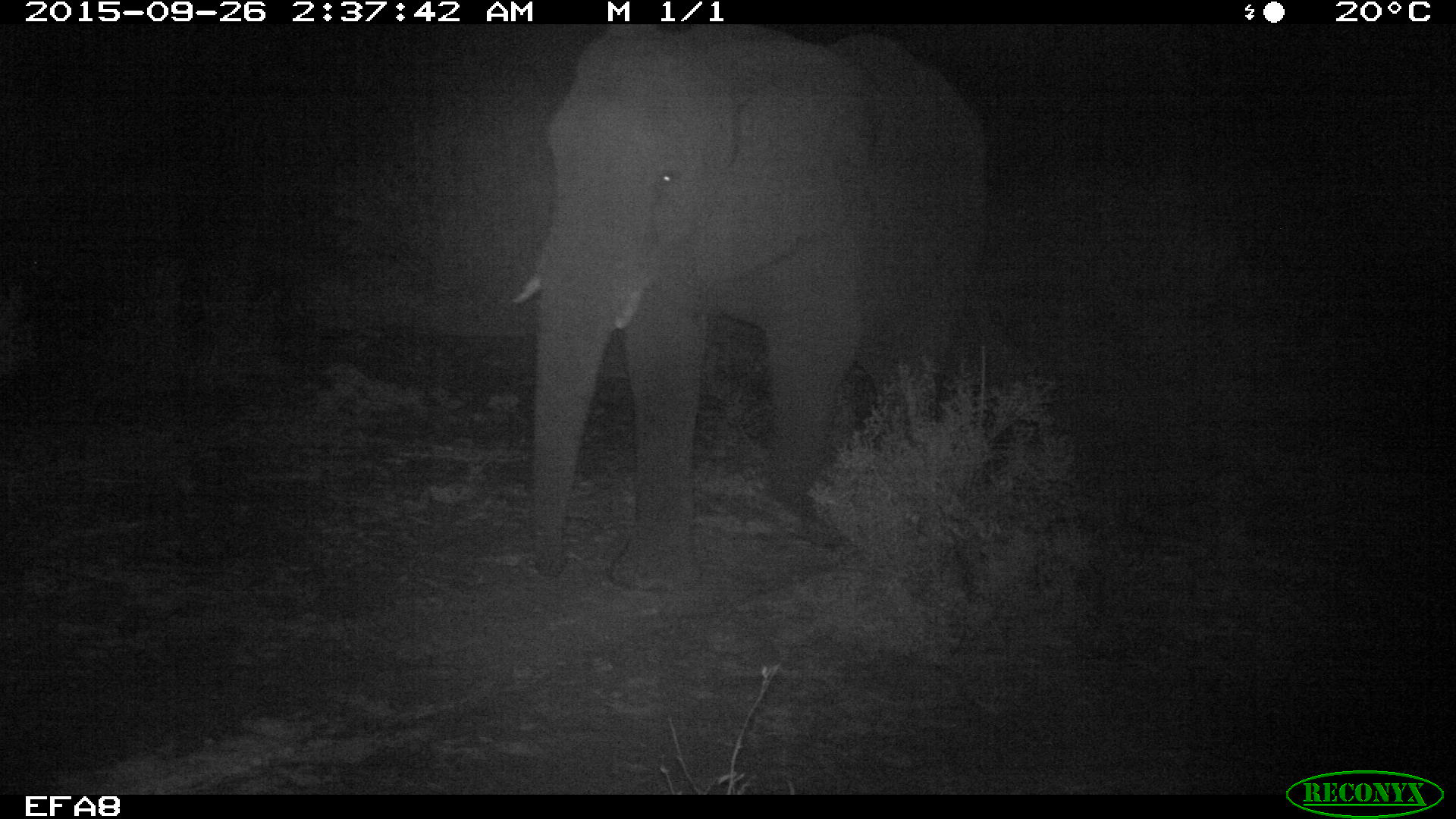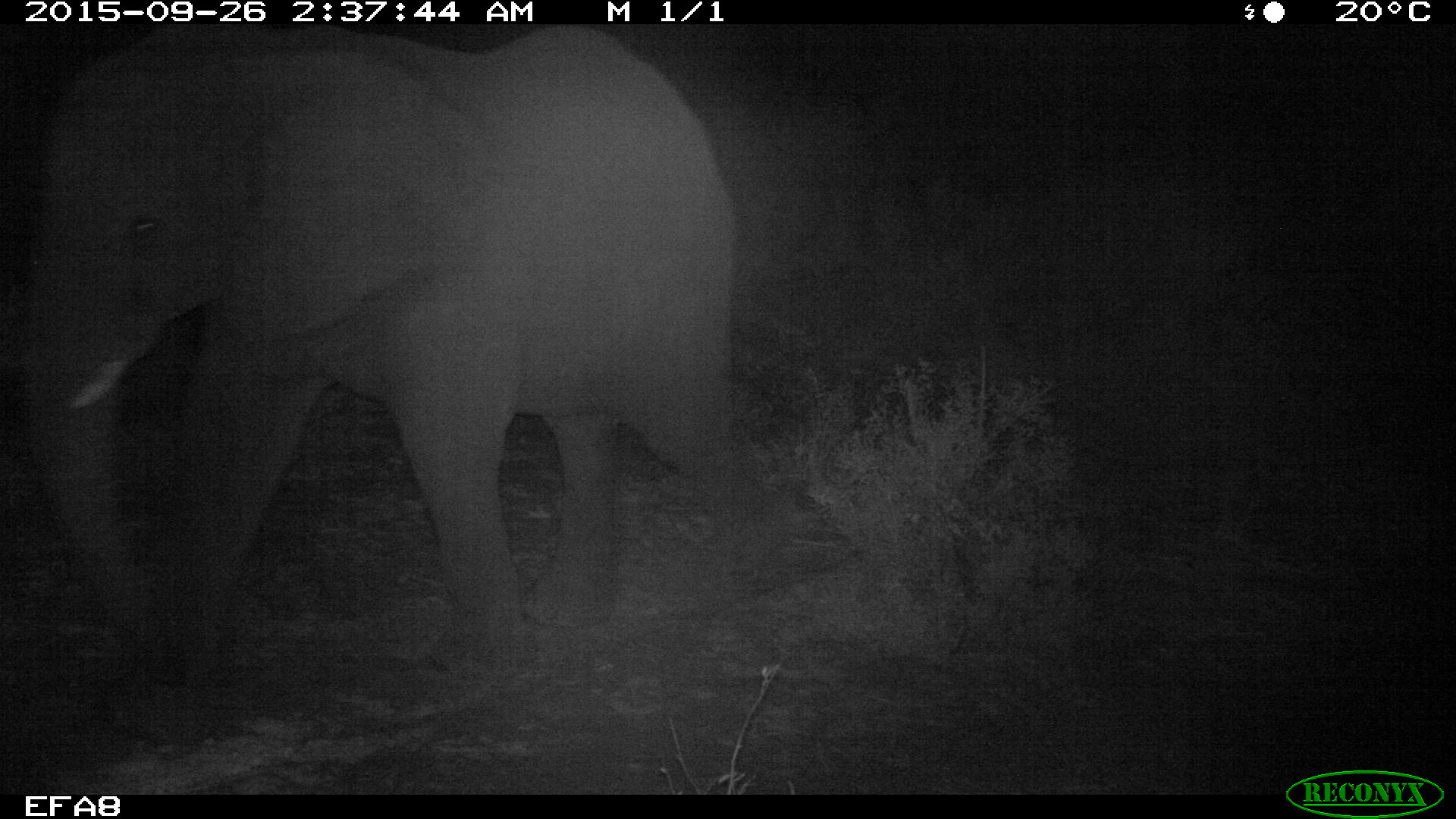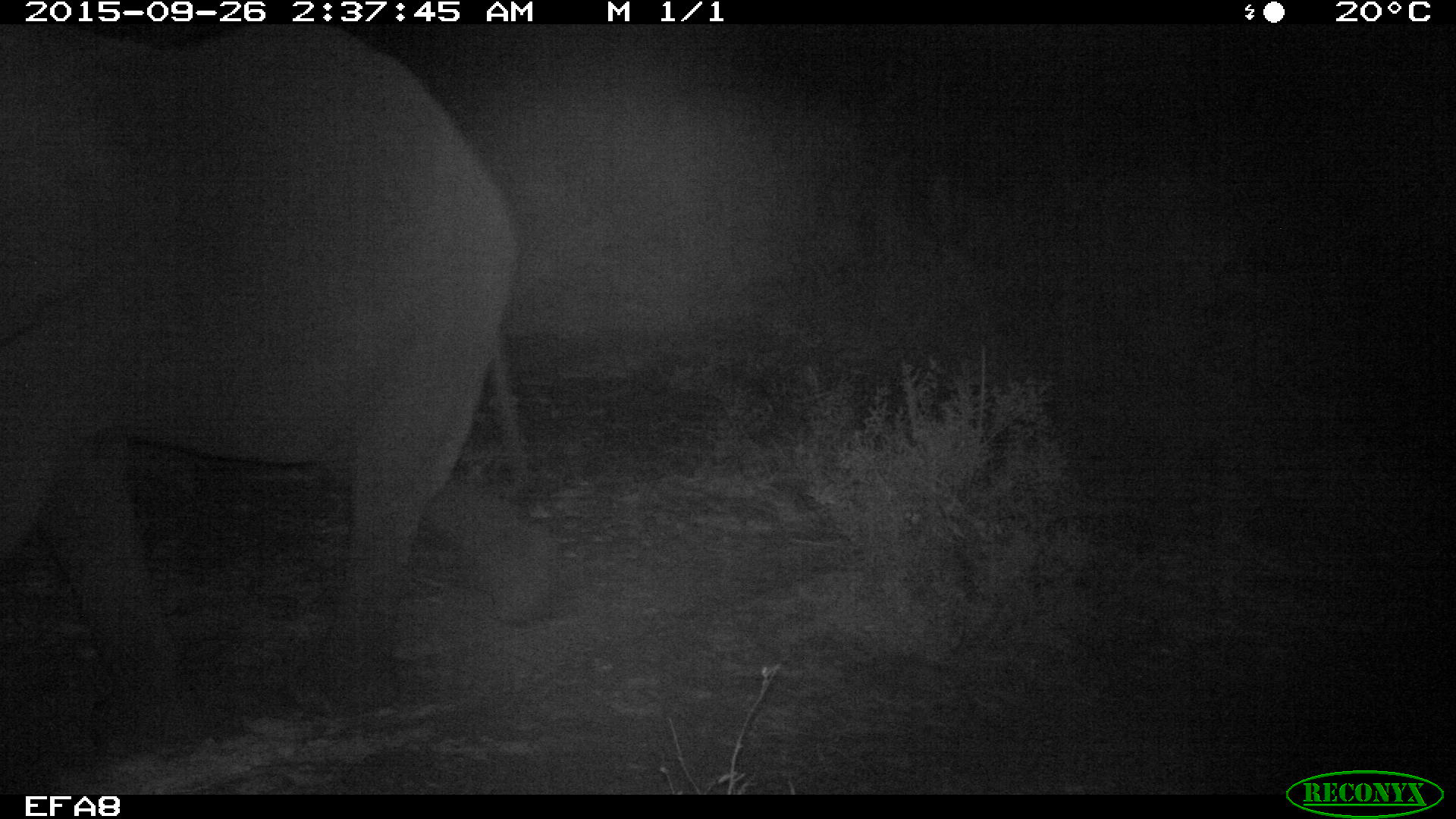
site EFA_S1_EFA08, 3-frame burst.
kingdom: Animalia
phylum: Chordata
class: Mammalia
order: Proboscidea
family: Elephantidae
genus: Loxodonta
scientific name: Loxodonta africana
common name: african bush elephant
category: elephant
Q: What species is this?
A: Elephant (african bush elephant) (Loxodonta africana).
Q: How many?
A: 1.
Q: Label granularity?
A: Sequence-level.